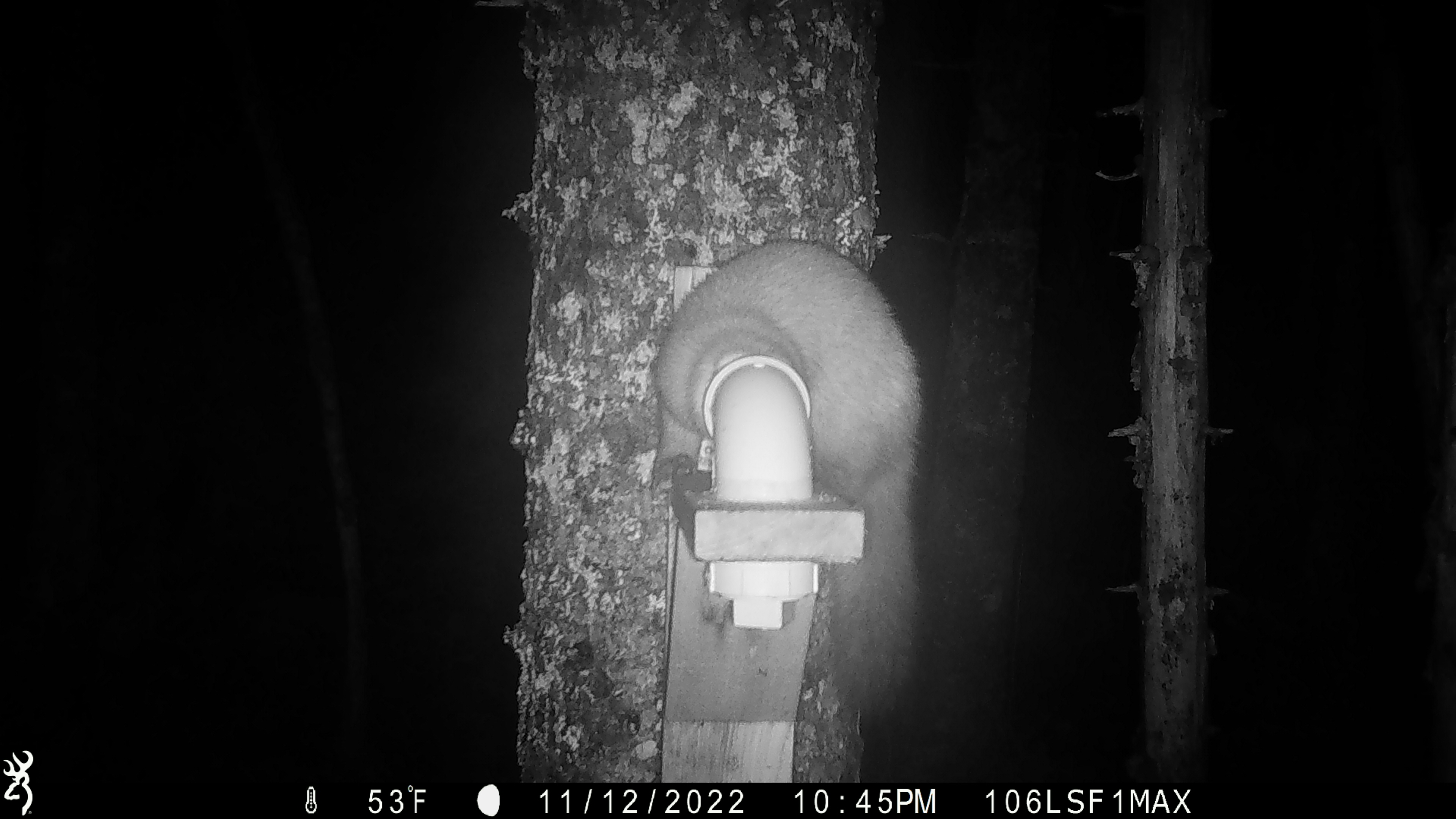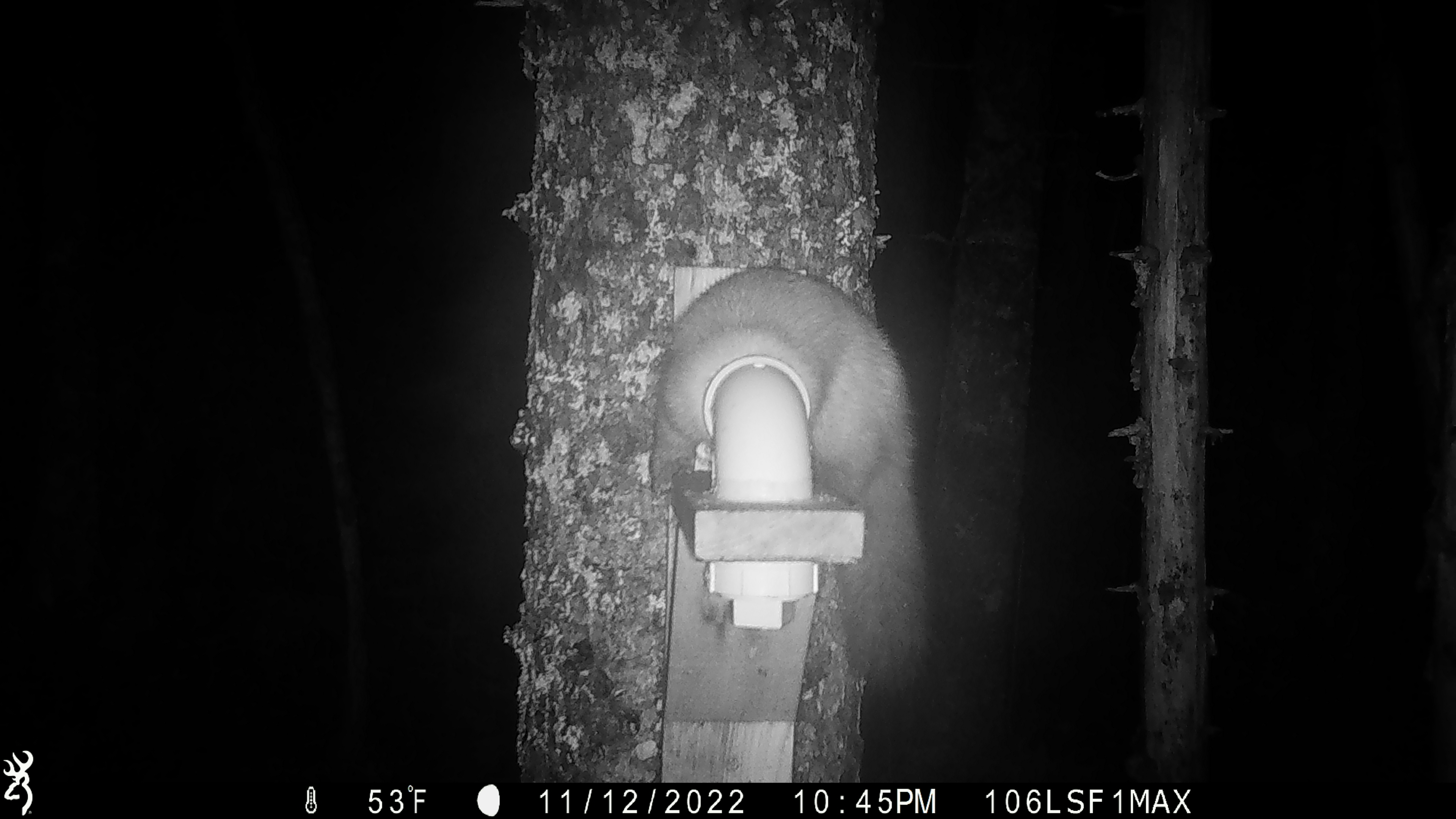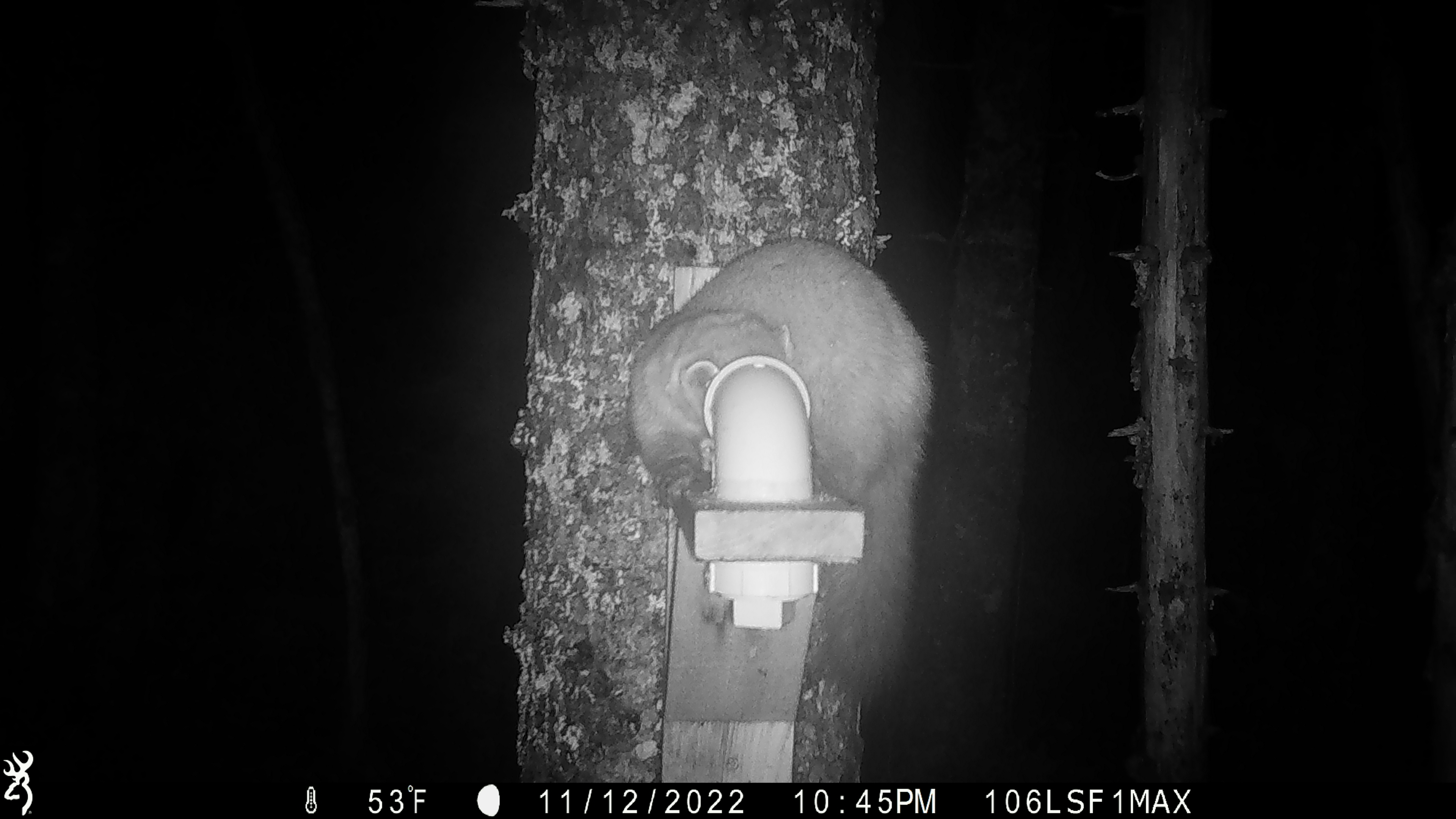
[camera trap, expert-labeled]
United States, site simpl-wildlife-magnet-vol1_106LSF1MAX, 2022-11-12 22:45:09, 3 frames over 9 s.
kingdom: Animalia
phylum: Chordata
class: Mammalia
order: Carnivora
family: Mustelidae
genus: Martes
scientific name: Martes americana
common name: american marten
American marten (Martes americana).